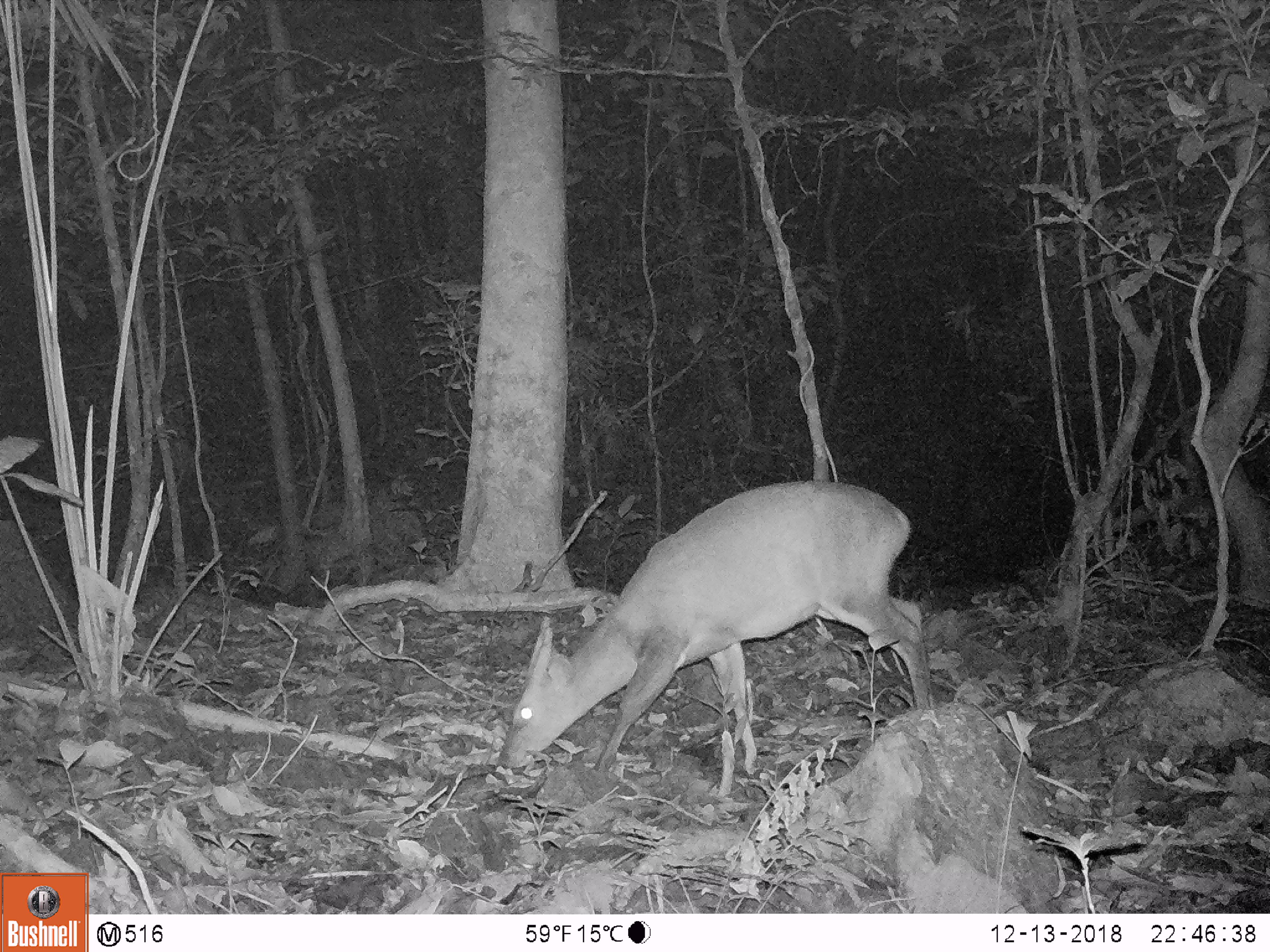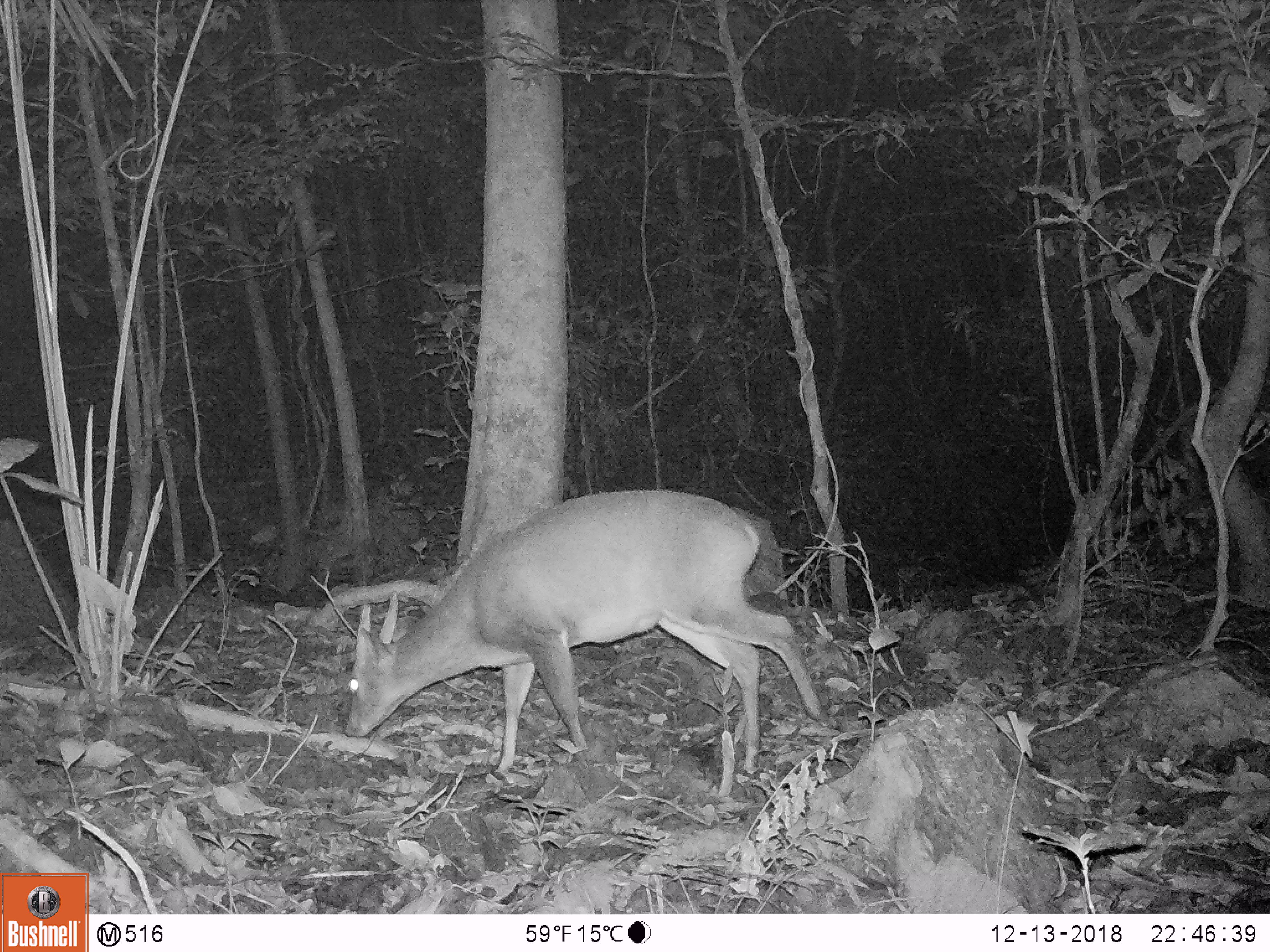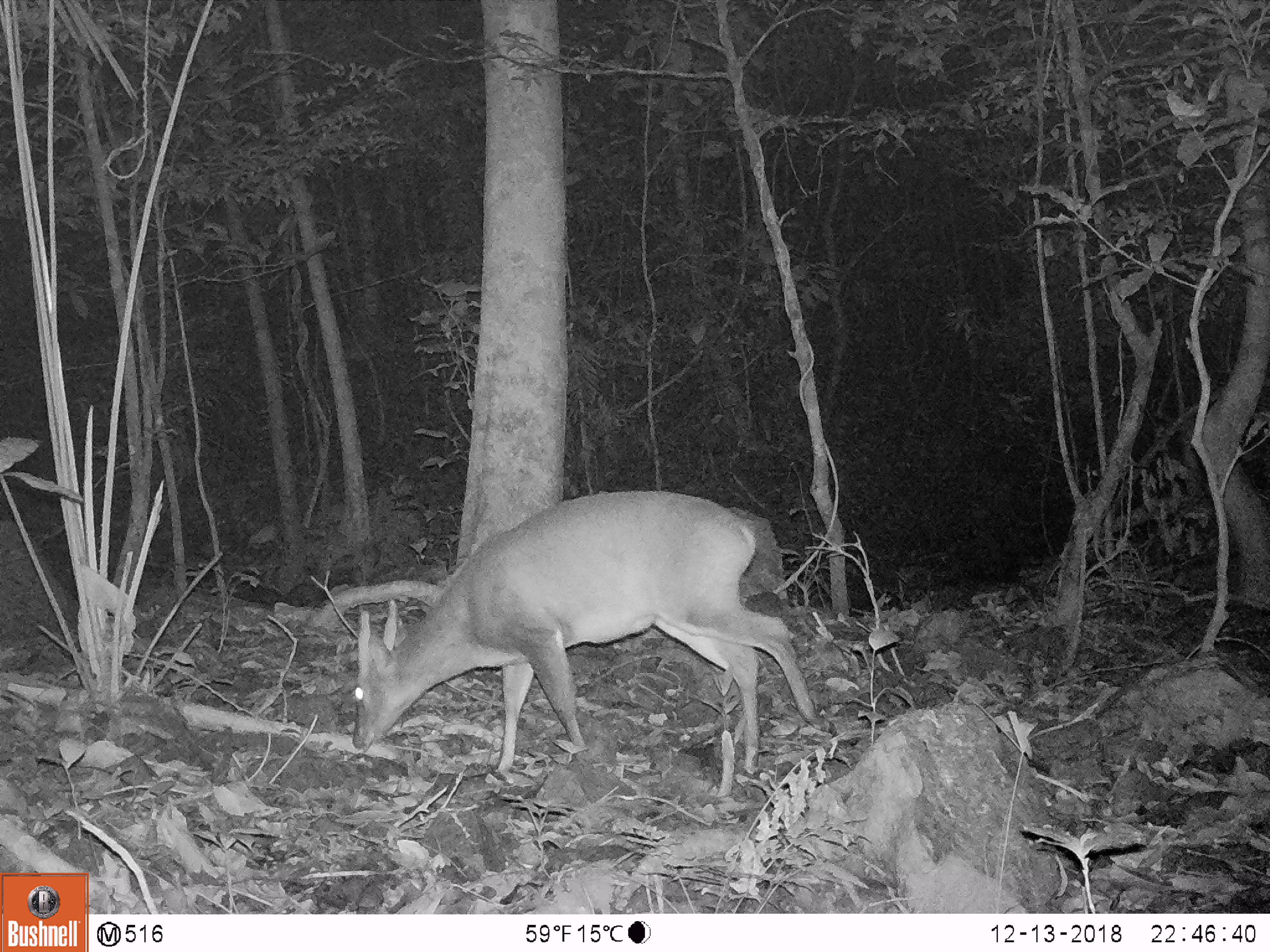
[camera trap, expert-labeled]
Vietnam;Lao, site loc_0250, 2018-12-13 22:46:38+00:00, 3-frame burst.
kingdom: Animalia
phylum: Chordata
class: Mammalia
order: Artiodactyla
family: Cervidae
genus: Muntiacus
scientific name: Muntiacus vuquangensis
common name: large-antlered muntjac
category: large antlered muntjac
Large antlered muntjac (large-antlered muntjac) (Muntiacus vuquangensis). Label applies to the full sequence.